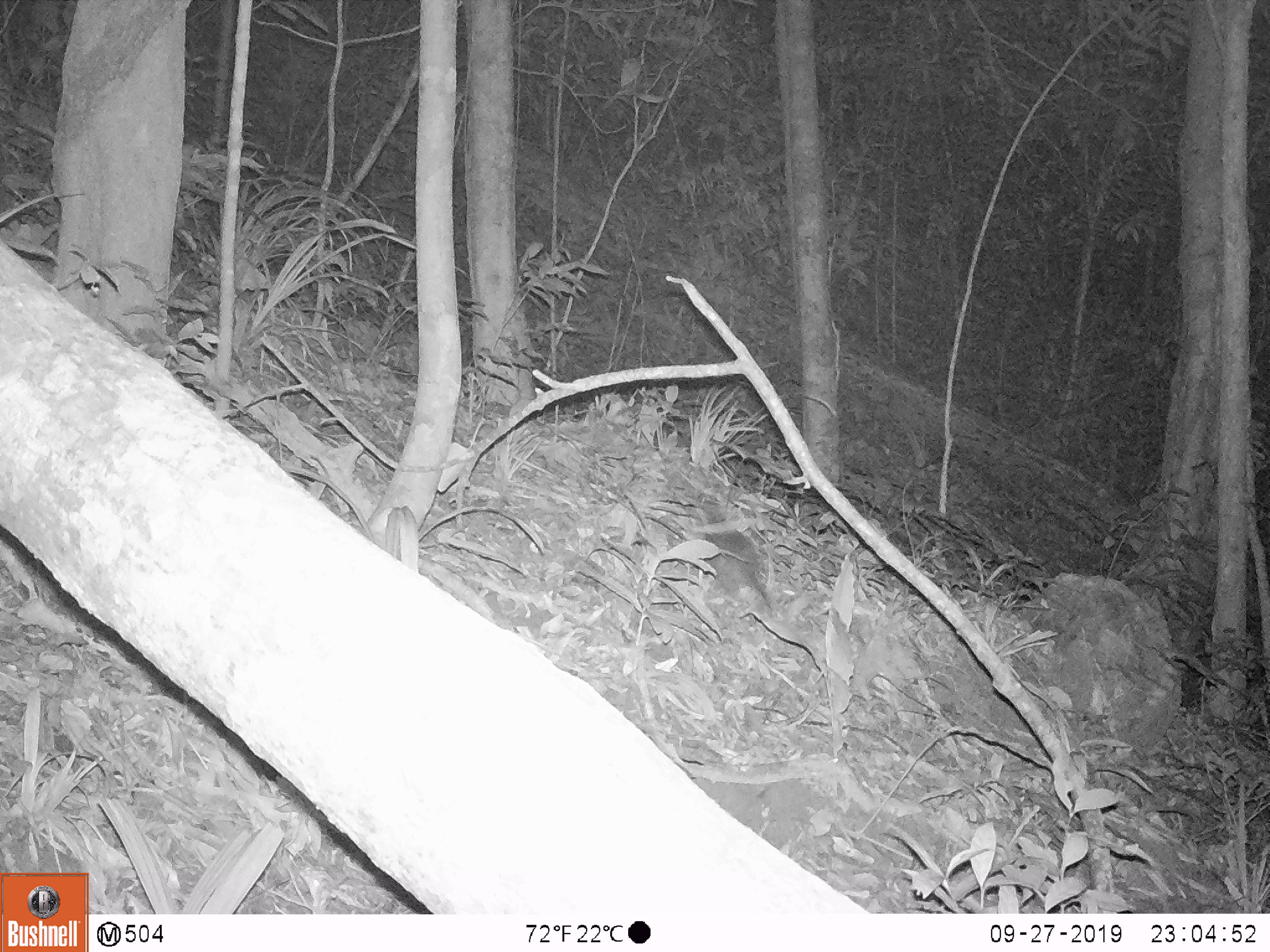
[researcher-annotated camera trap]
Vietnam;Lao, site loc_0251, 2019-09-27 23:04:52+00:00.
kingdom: Animalia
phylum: Chordata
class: Mammalia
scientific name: Mammalia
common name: mammal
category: unidentified small mammal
Unidentified small mammal (mammal) (Mammalia). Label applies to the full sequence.